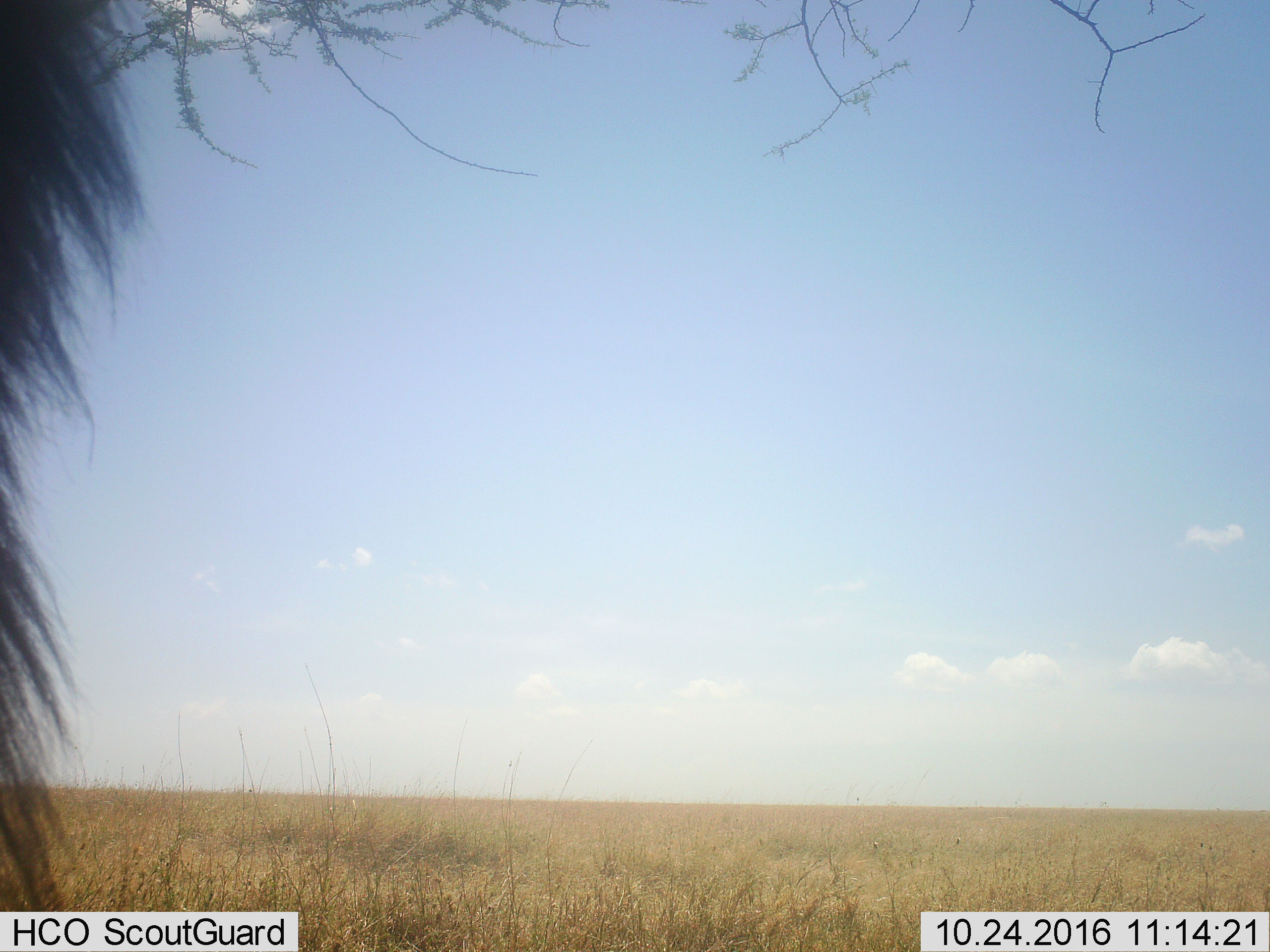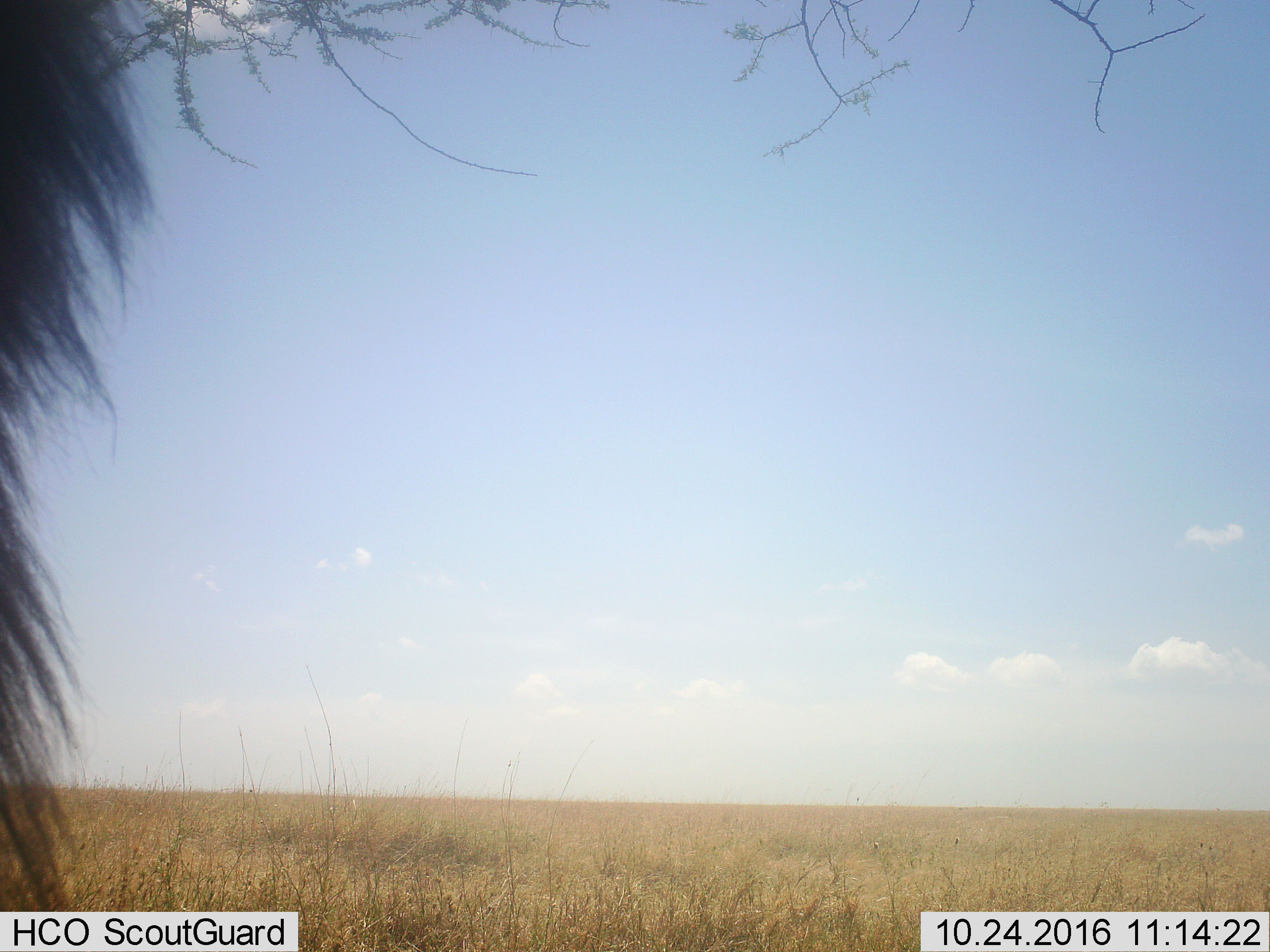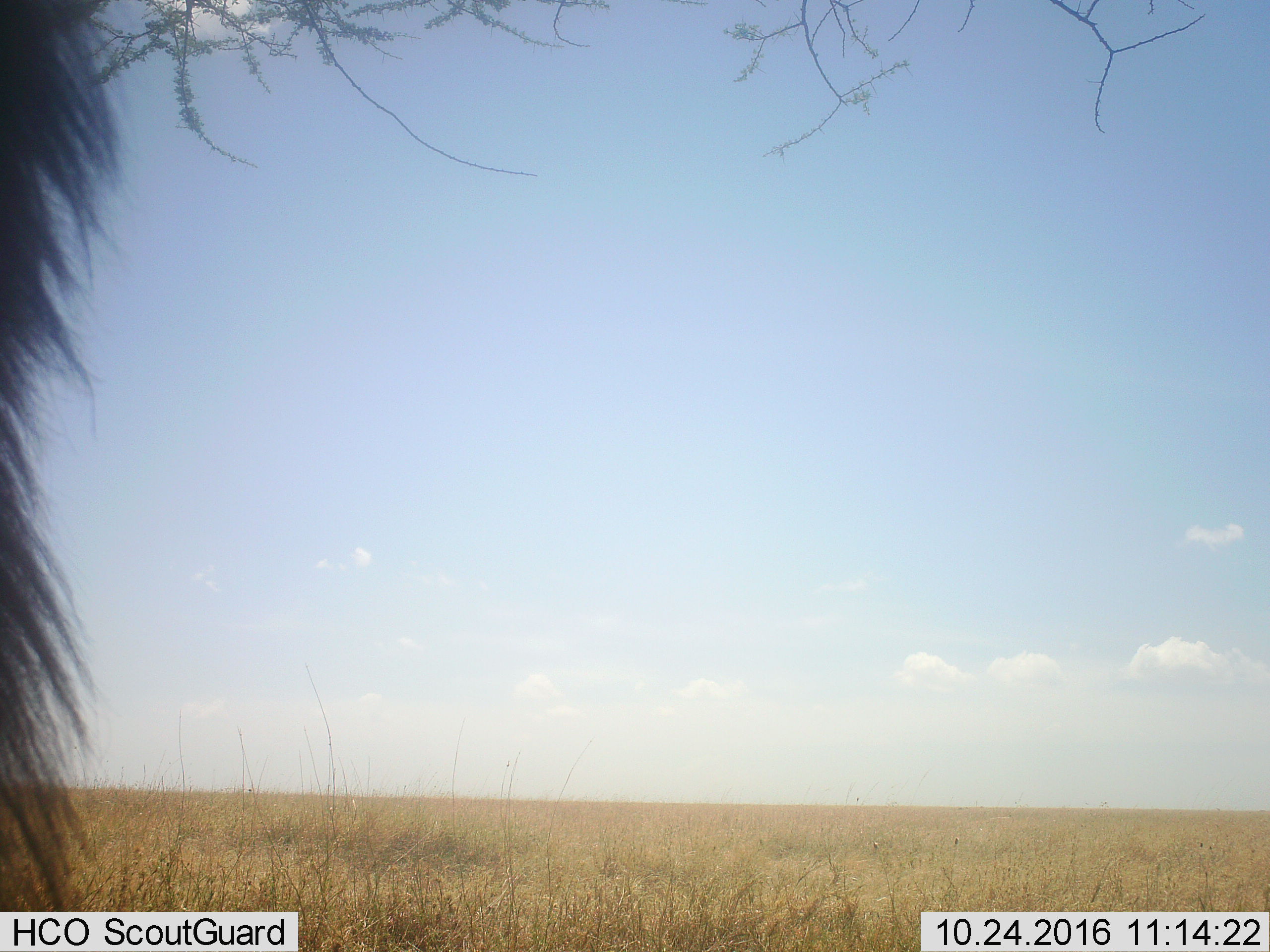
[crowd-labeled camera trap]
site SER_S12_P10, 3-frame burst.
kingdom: Animalia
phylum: Chordata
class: Mammalia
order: Artiodactyla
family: Bovidae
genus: Connochaetes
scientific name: Connochaetes taurinus taurinus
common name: blue wildebeest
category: wildebeestblue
Wildebeestblue (blue wildebeest) (Connochaetes taurinus taurinus), count 1. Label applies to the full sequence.